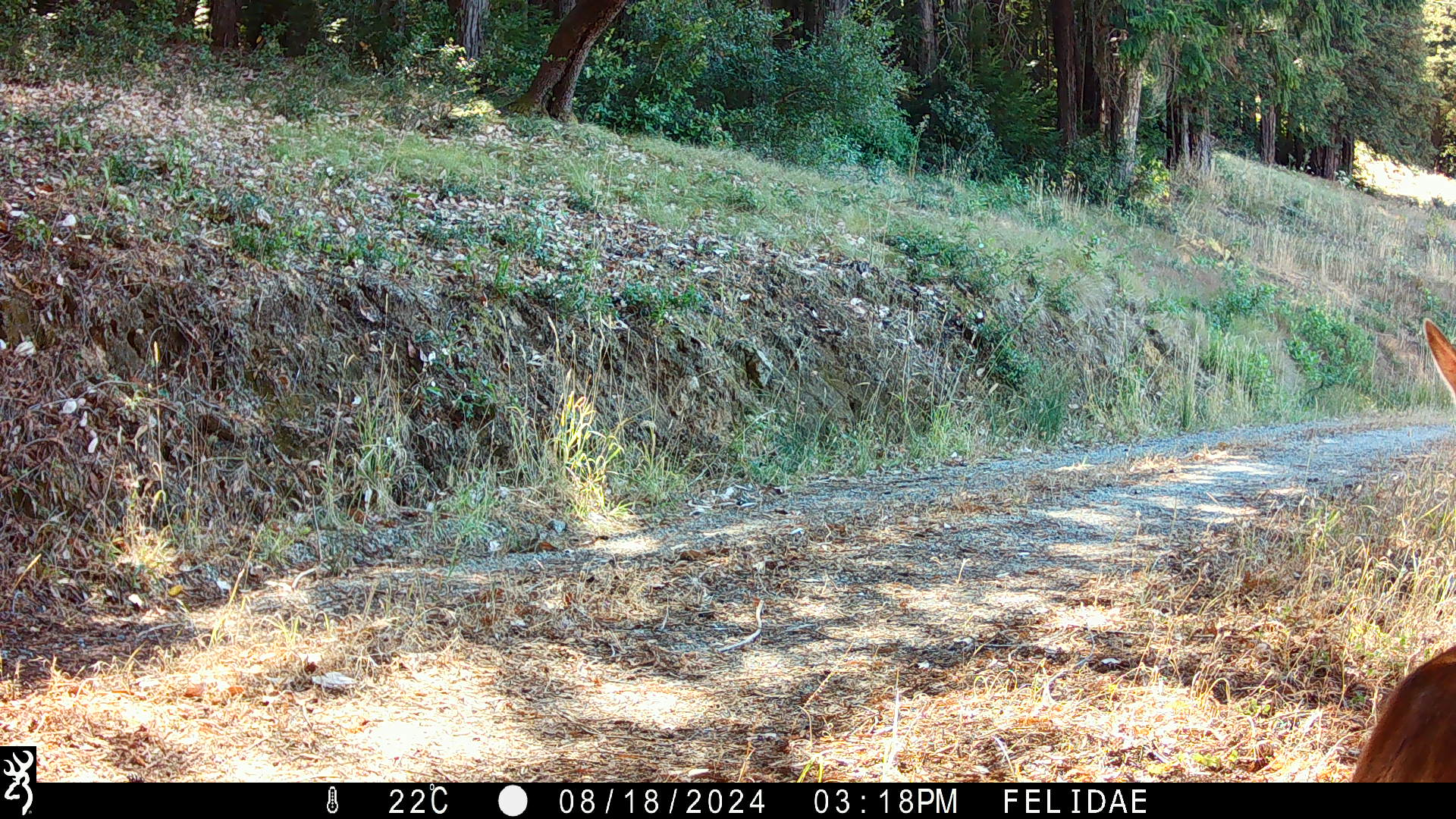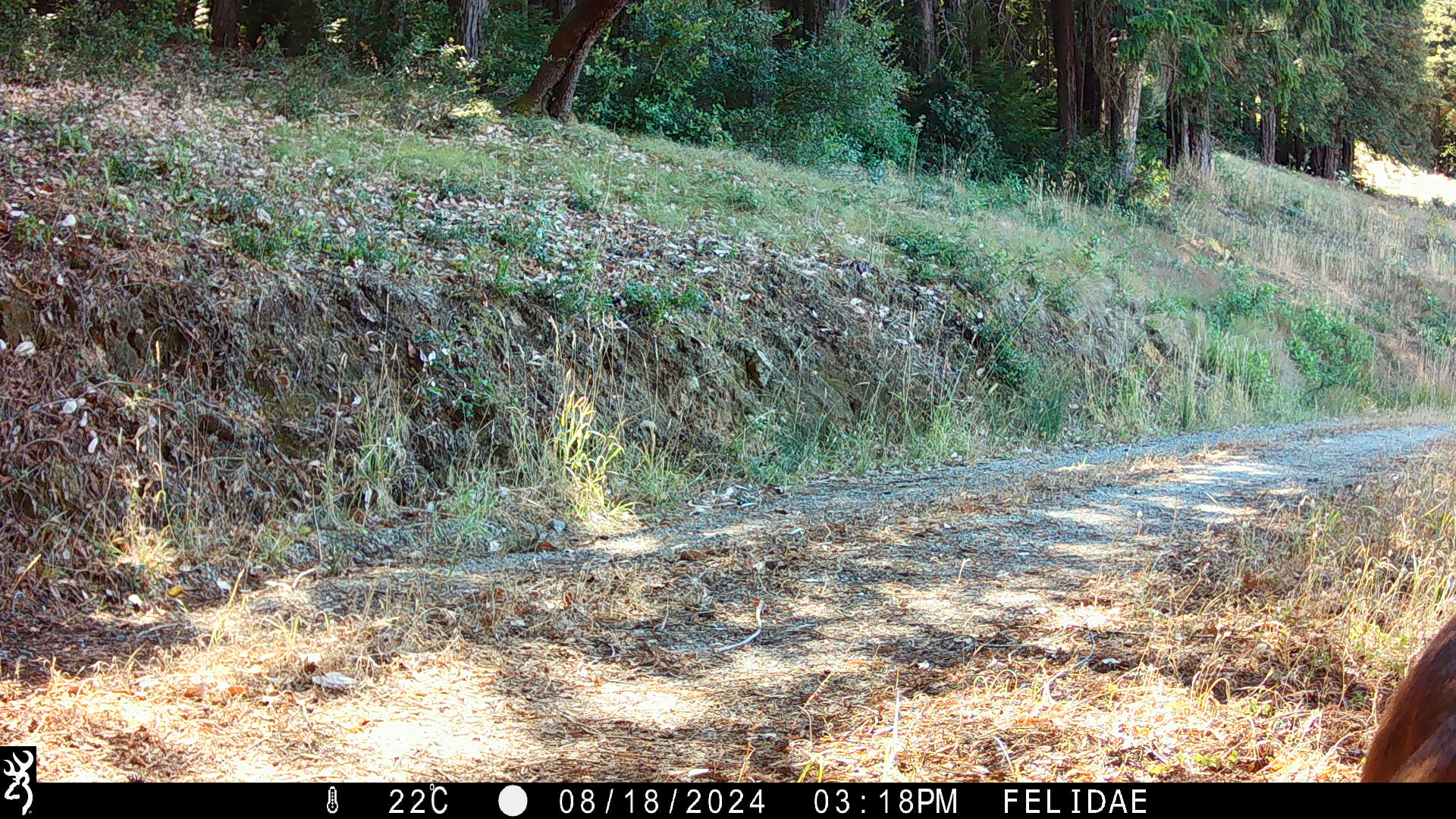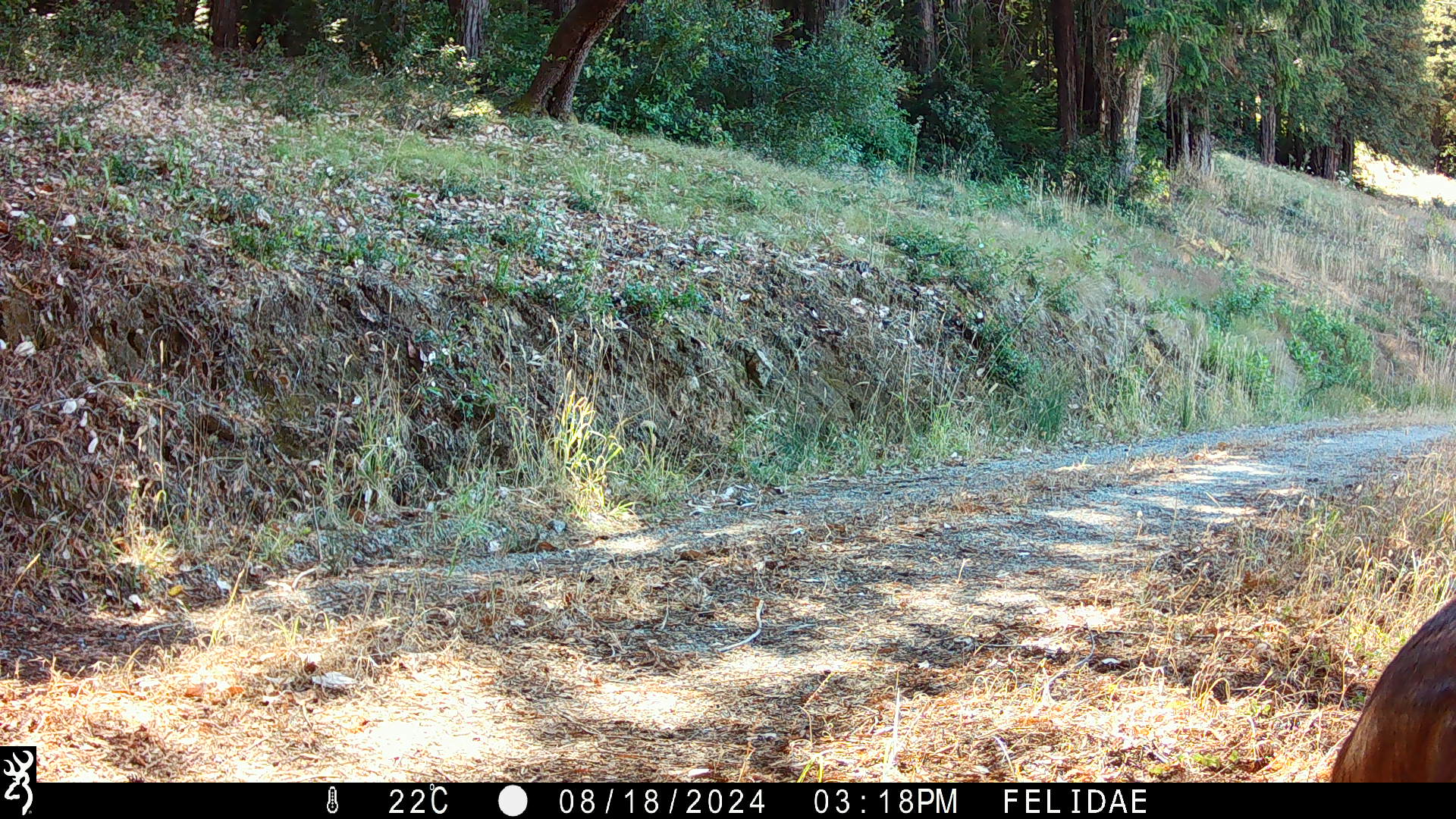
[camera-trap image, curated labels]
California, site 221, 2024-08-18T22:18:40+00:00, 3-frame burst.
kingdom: Animalia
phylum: Chordata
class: Mammalia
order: Artiodactyla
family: Cervidae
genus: Odocoileus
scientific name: Odocoileus hemionus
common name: mule deer